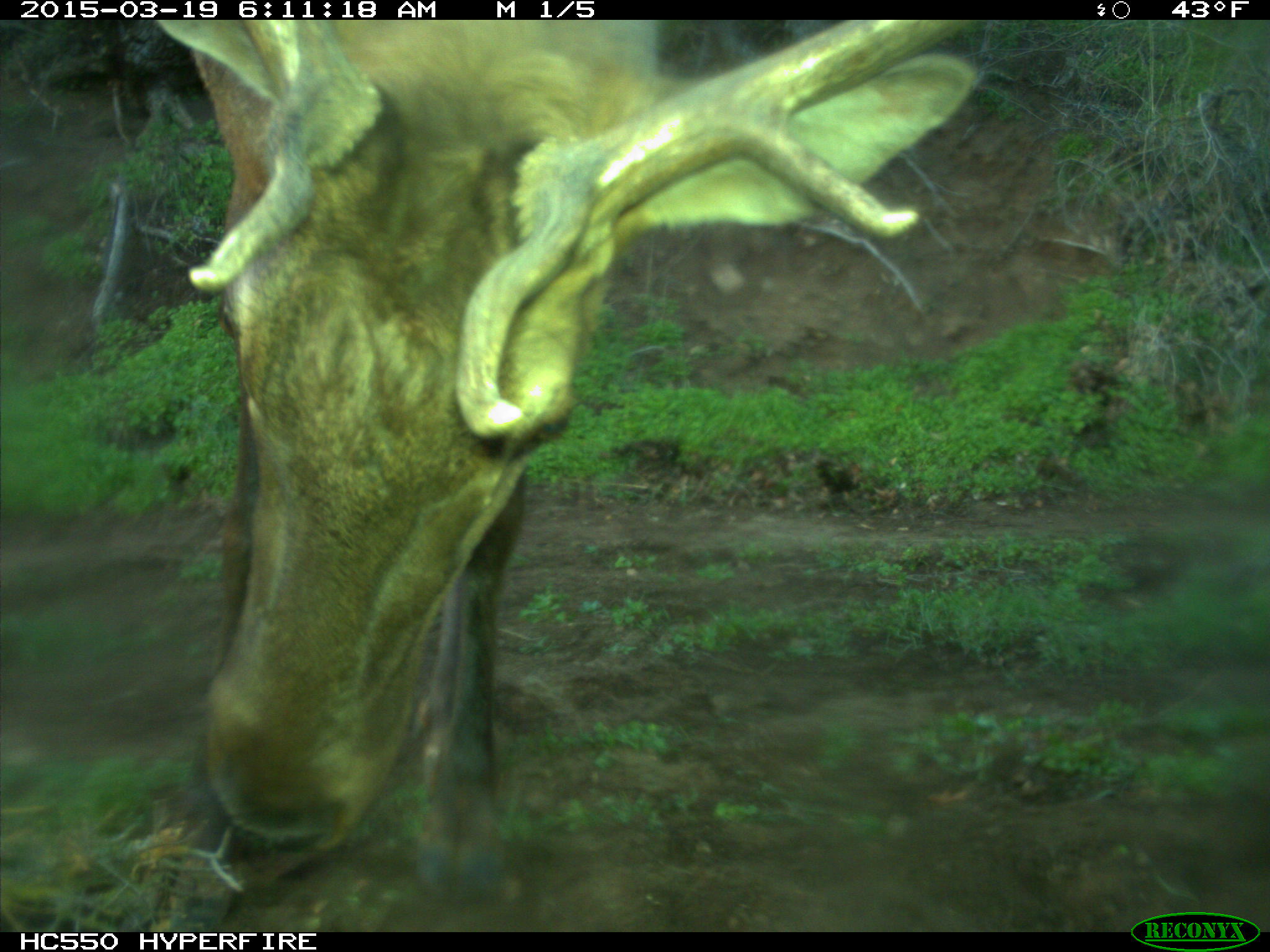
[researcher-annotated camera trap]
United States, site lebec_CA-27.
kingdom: Animalia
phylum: Chordata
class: Mammalia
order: Artiodactyla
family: Cervidae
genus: Cervus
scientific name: Cervus canadensis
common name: elk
Cervus canadensis (elk).